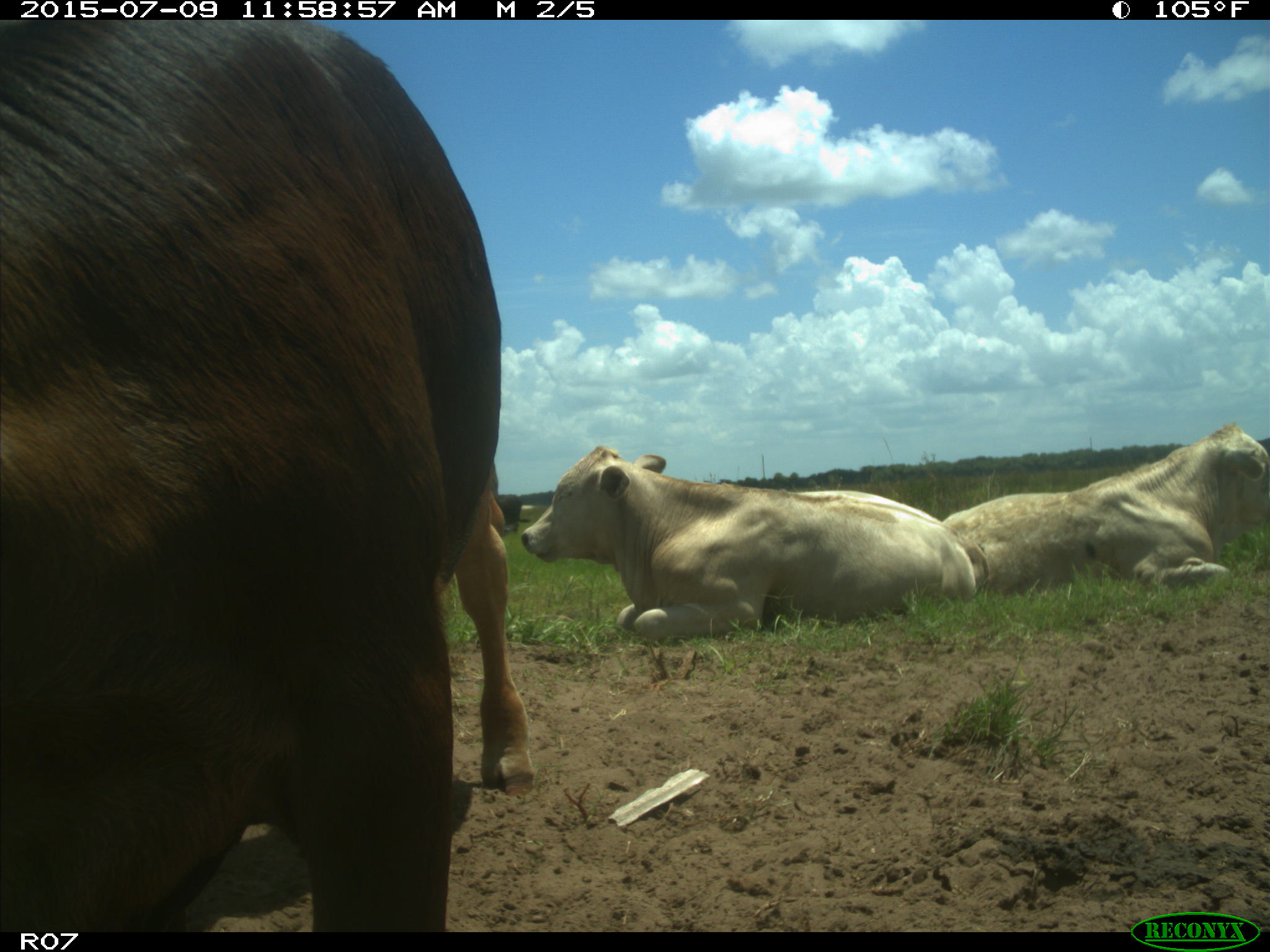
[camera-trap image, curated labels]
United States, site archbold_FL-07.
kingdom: Animalia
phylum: Chordata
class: Mammalia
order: Artiodactyla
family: Bovidae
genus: Bos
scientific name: Bos taurus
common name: domestic cow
Bos taurus (domestic cow).